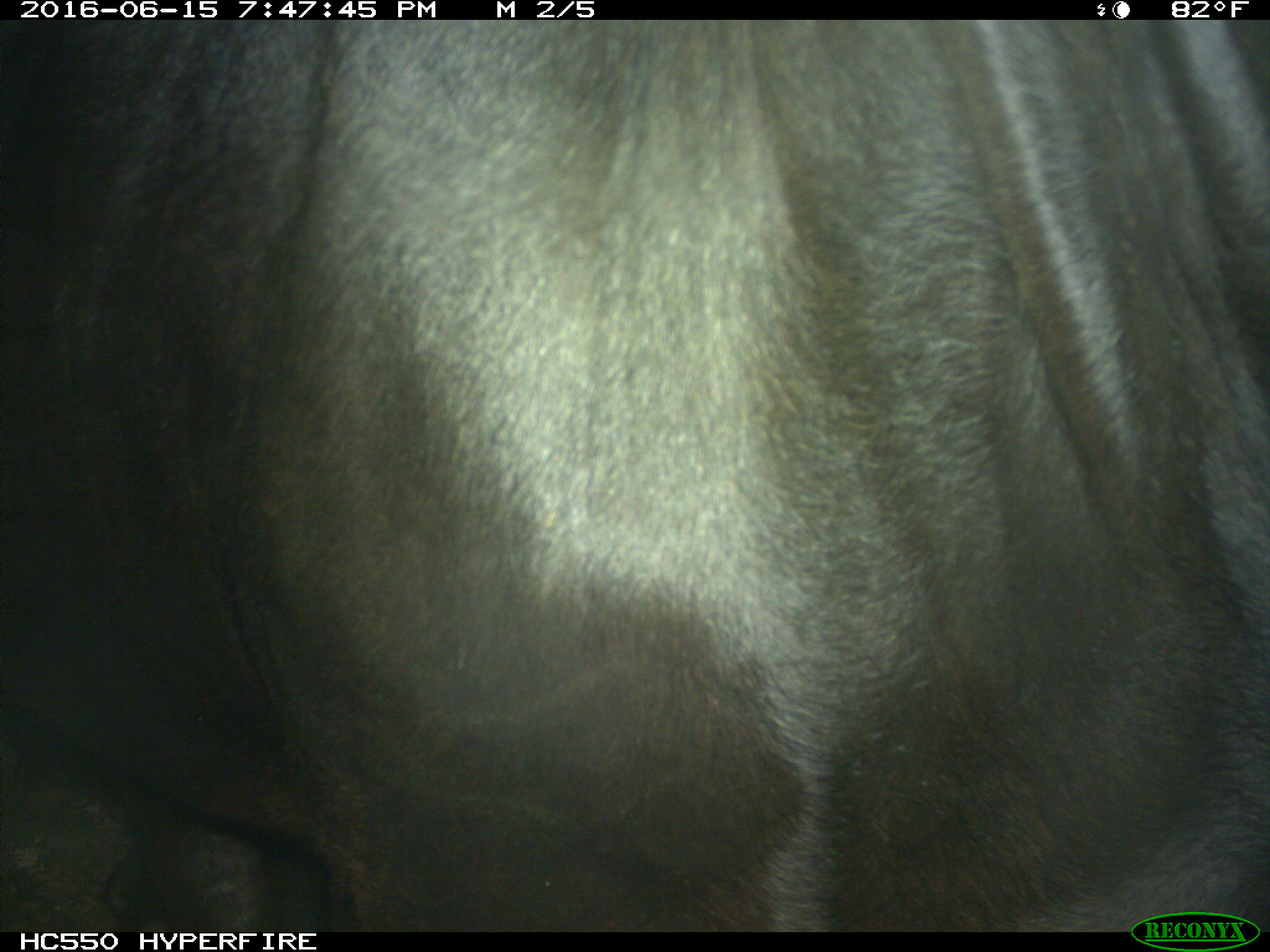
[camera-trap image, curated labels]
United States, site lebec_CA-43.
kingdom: Animalia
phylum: Chordata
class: Mammalia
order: Artiodactyla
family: Bovidae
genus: Bos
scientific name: Bos taurus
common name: domestic cow